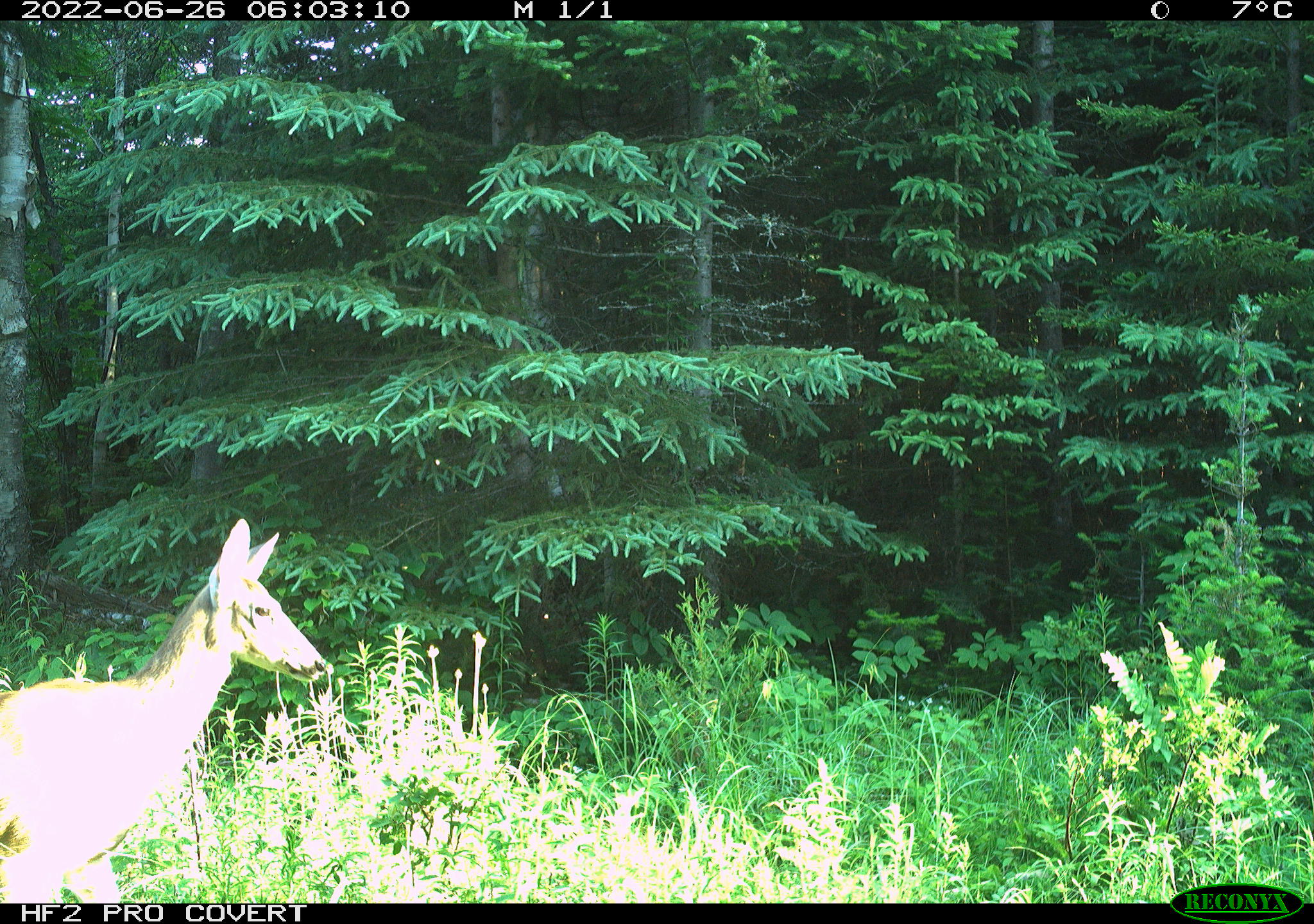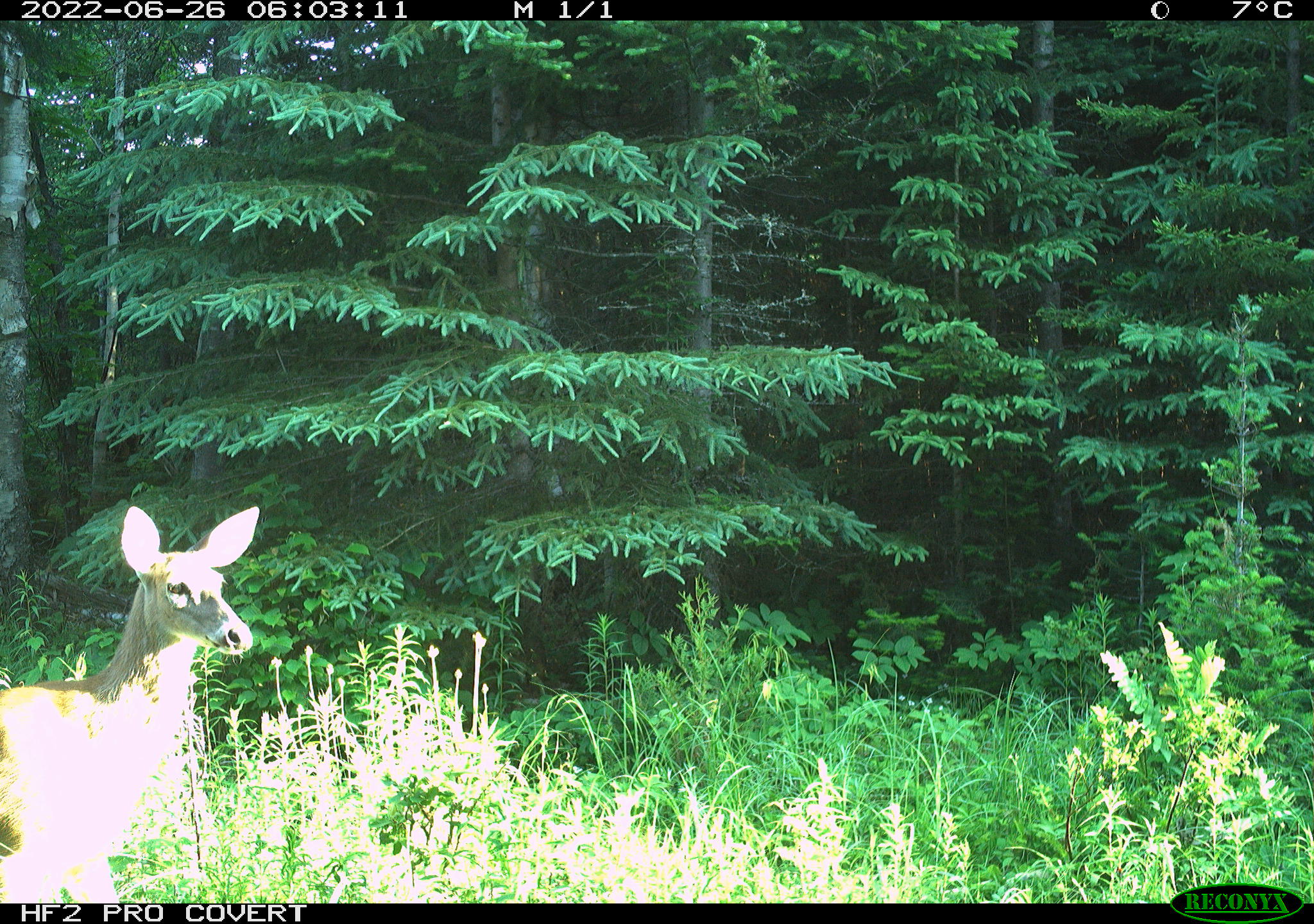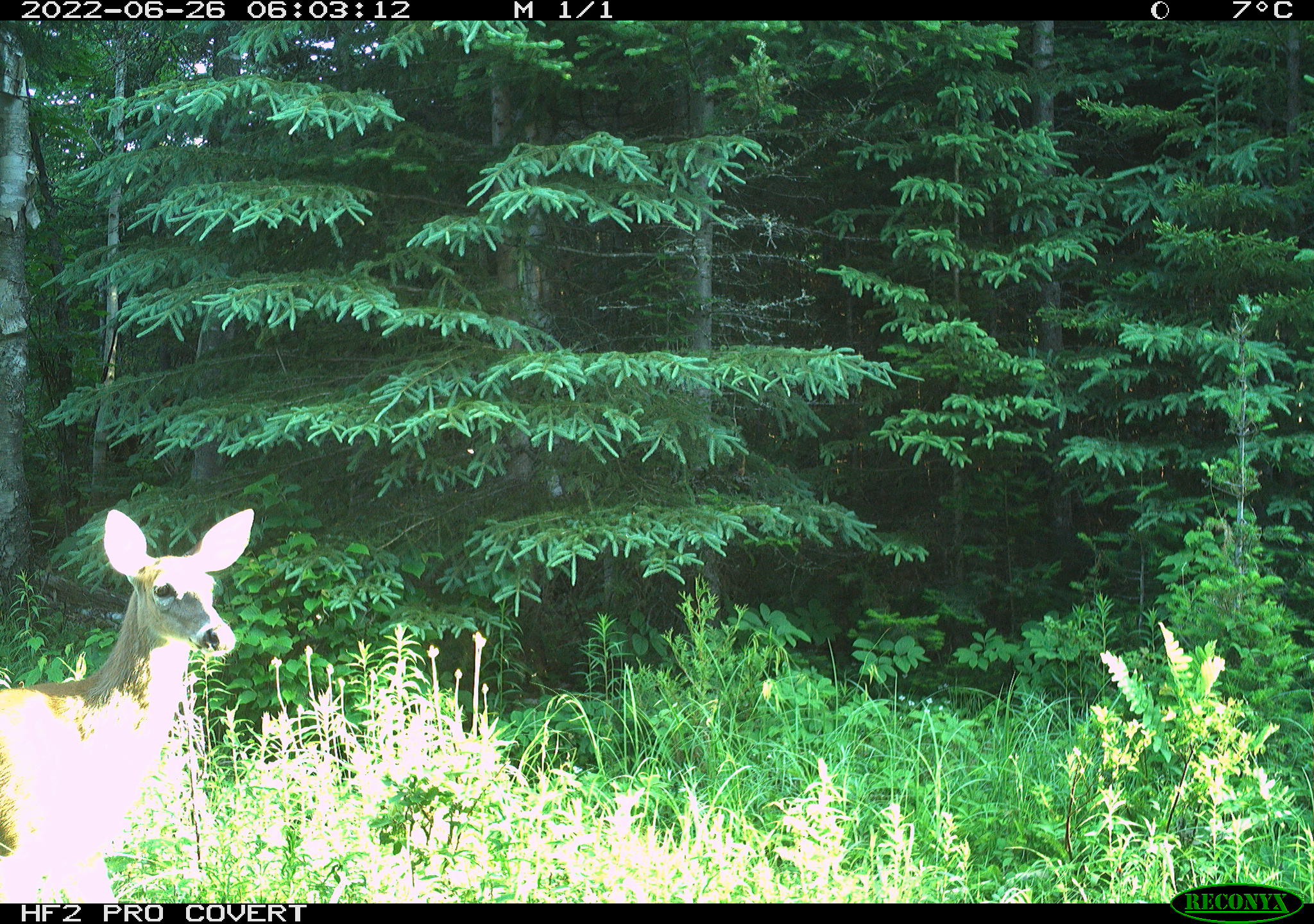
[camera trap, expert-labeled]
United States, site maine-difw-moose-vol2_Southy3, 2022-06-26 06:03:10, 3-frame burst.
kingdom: Animalia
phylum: Chordata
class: Mammalia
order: Artiodactyla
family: Cervidae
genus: Odocoileus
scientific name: Odocoileus virginianus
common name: white-tailed deer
White-tailed deer (Odocoileus virginianus).